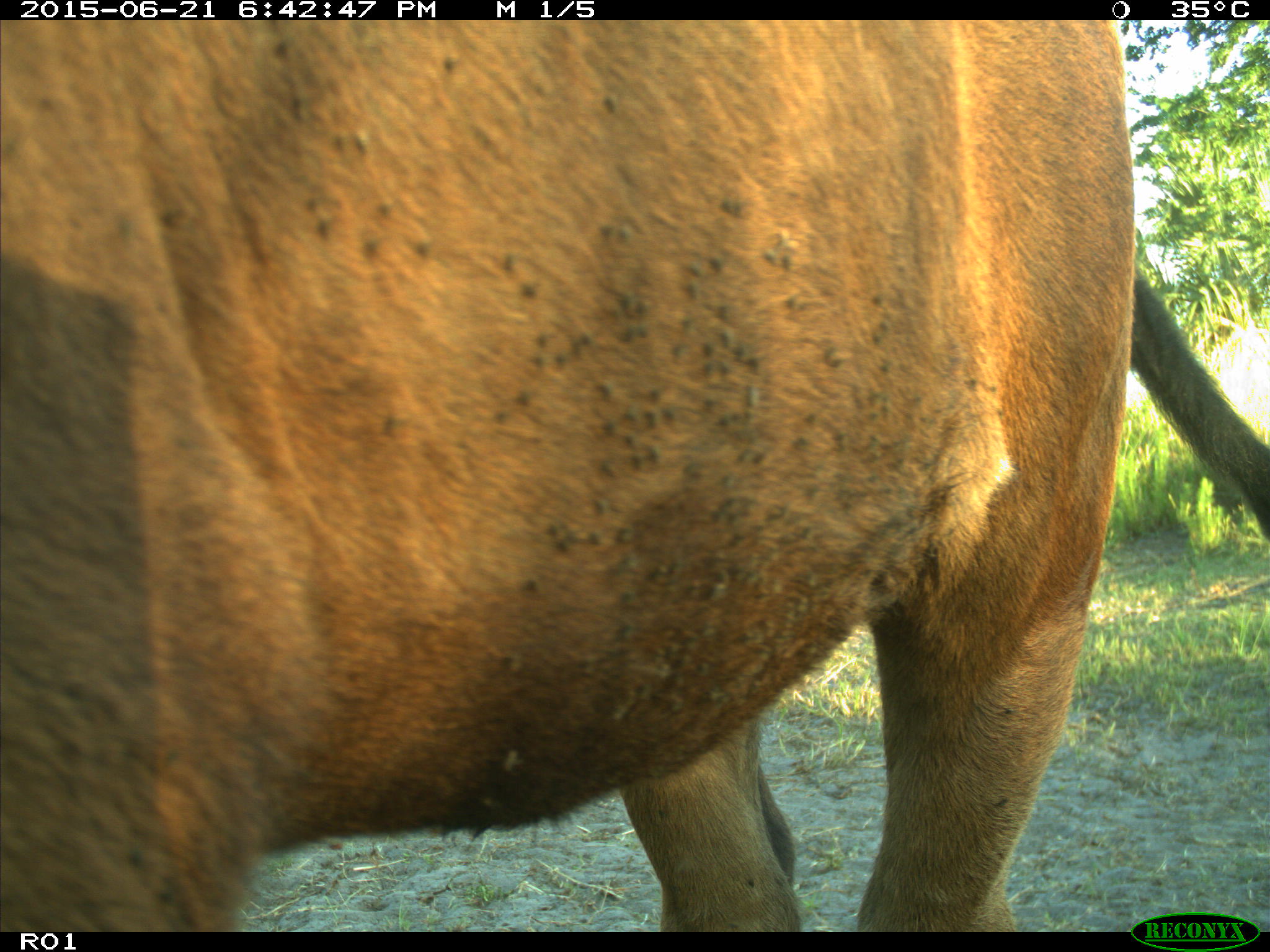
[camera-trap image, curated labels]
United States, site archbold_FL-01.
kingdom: Animalia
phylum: Chordata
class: Mammalia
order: Artiodactyla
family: Bovidae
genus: Bos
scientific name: Bos taurus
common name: domestic cow